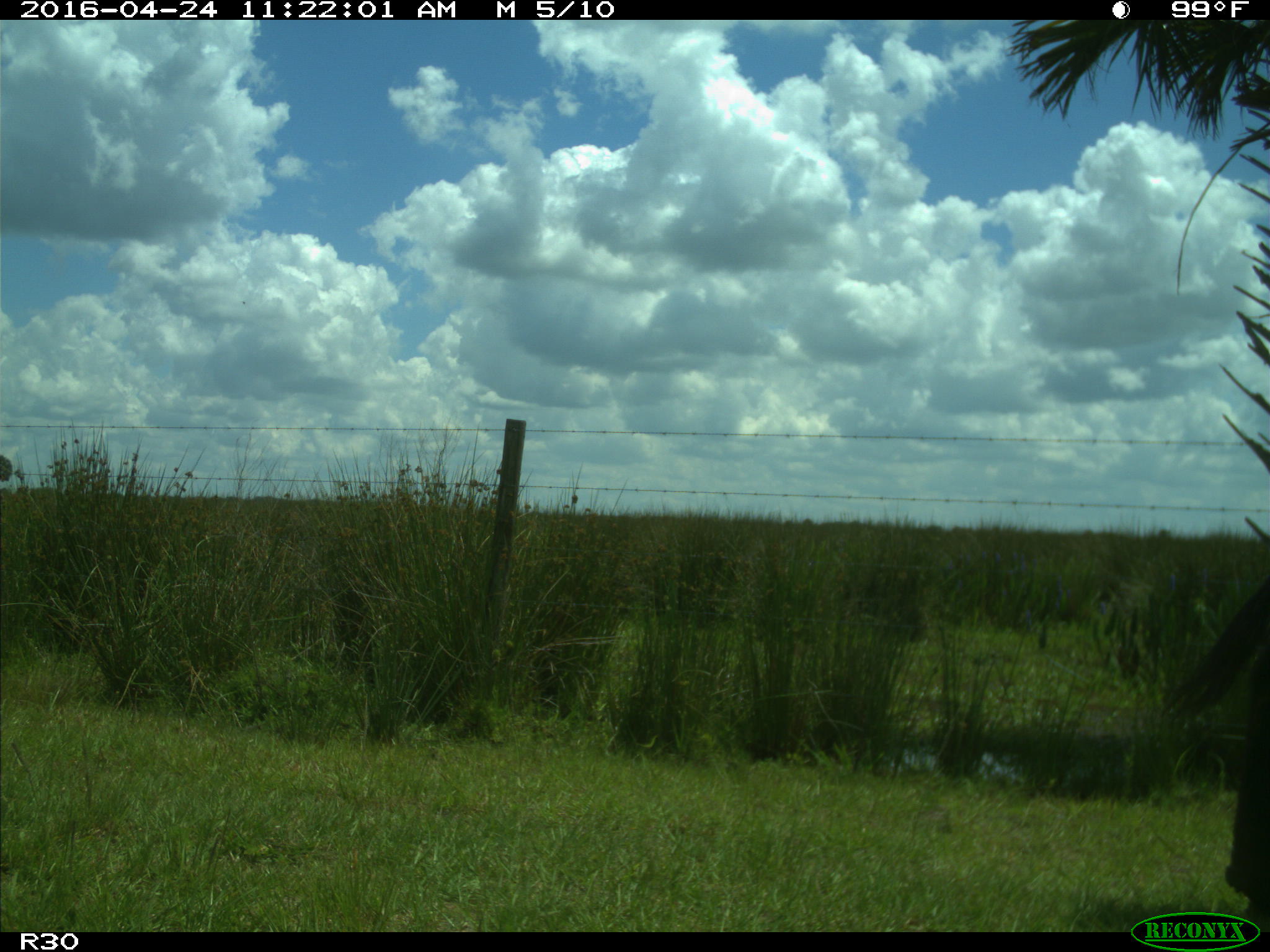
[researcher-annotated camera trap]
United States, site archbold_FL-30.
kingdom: Animalia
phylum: Chordata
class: Mammalia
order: Artiodactyla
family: Bovidae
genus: Bos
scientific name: Bos taurus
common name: domestic cow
Bos taurus (domestic cow).